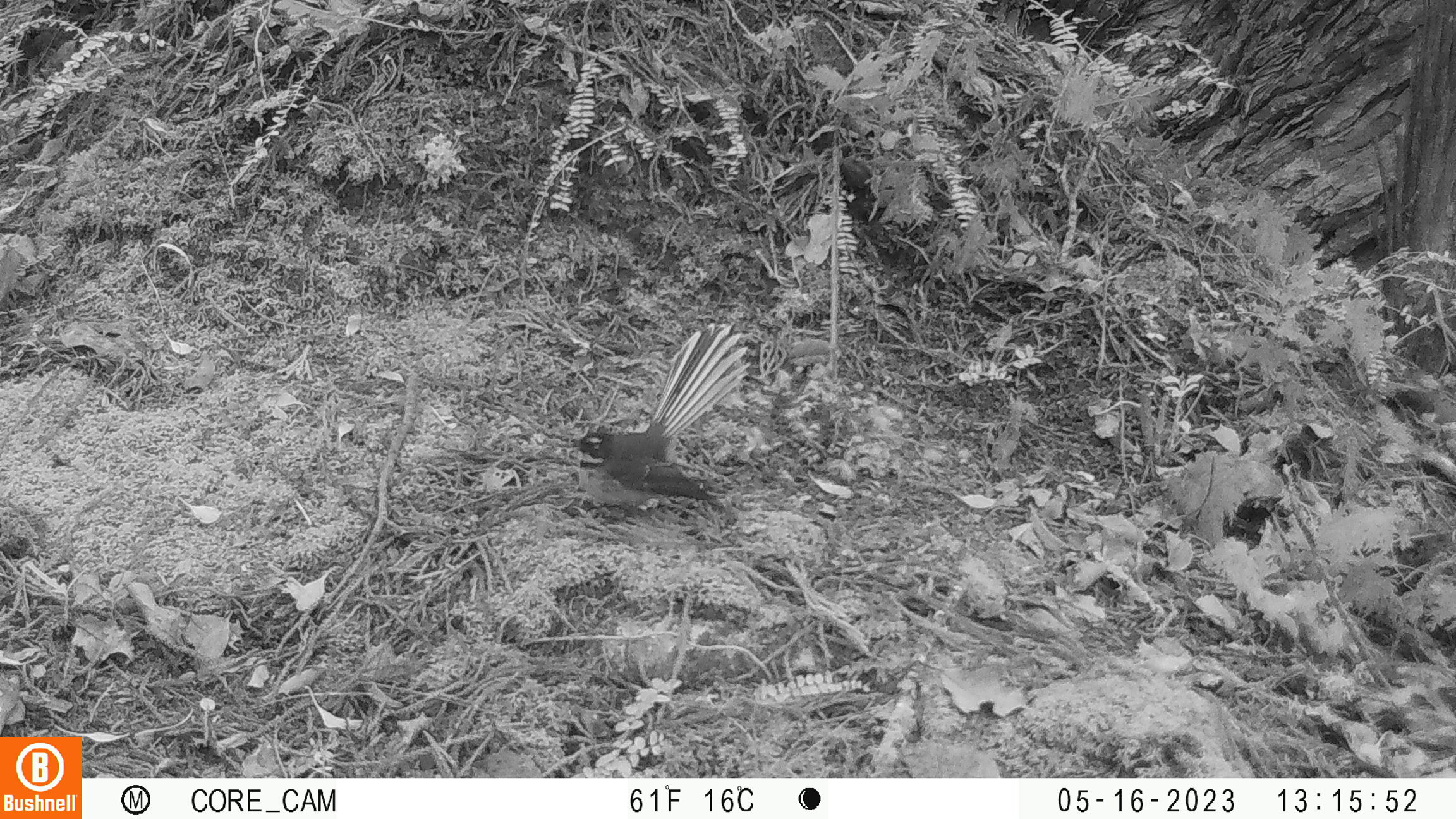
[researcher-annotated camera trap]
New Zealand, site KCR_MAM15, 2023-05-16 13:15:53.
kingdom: Animalia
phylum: Chordata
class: Aves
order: Passeriformes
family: Rhipiduridae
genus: Rhipidura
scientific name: Rhipidura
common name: fantails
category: fantail